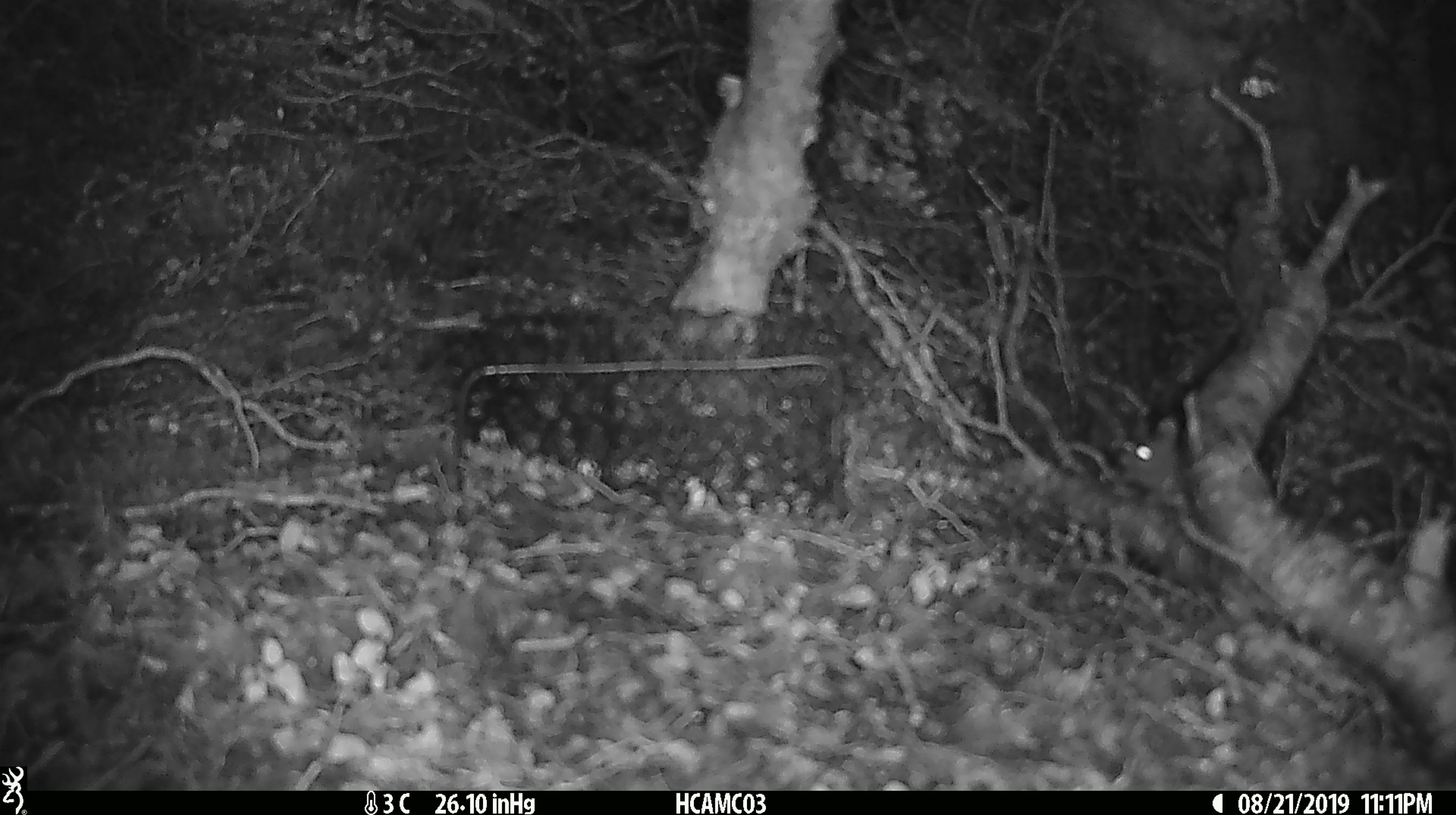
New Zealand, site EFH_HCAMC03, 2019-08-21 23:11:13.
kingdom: Animalia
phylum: Chordata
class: Mammalia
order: Rodentia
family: Muridae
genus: Mus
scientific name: Mus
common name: mouse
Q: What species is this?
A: Mouse (Mus).